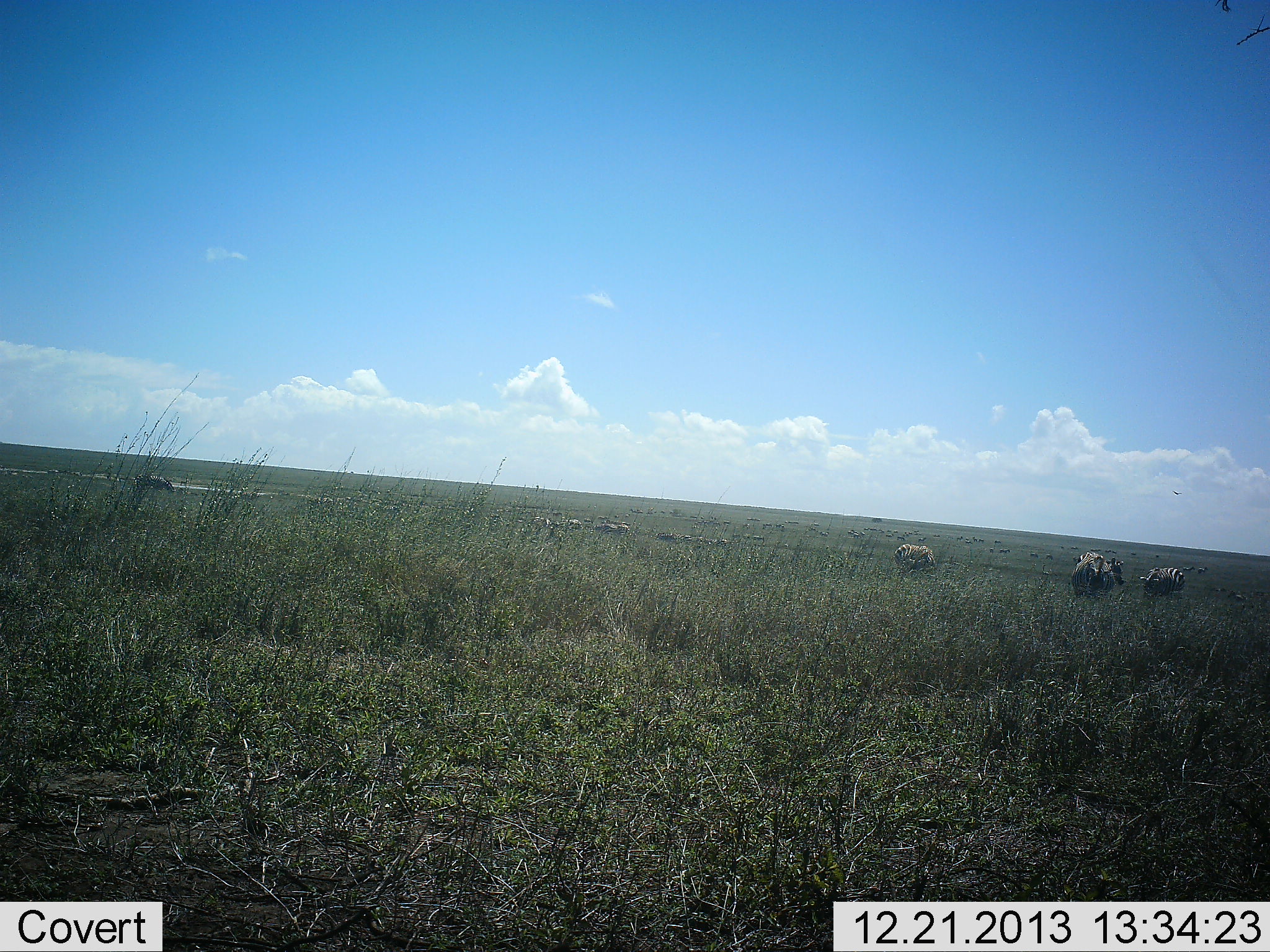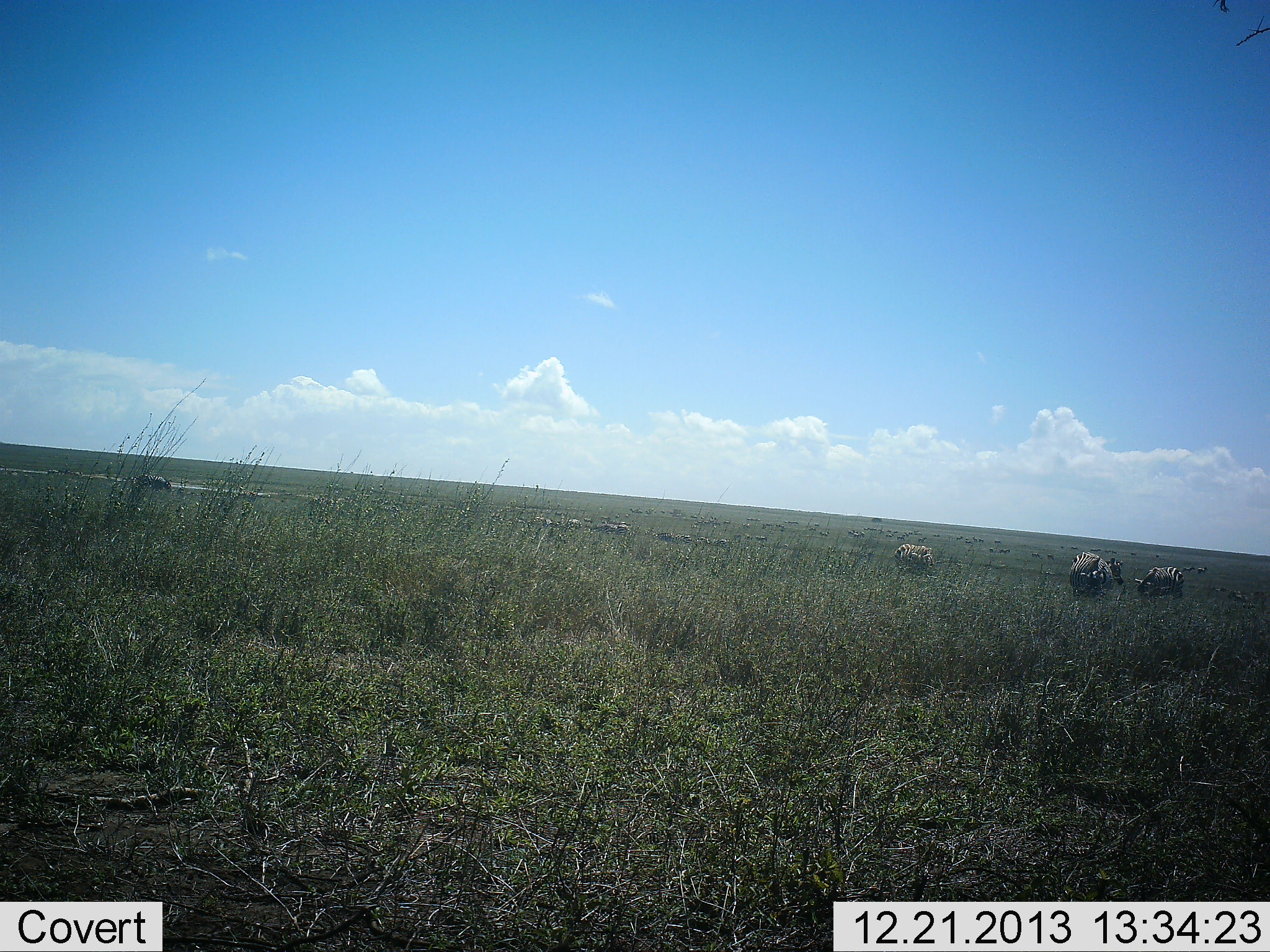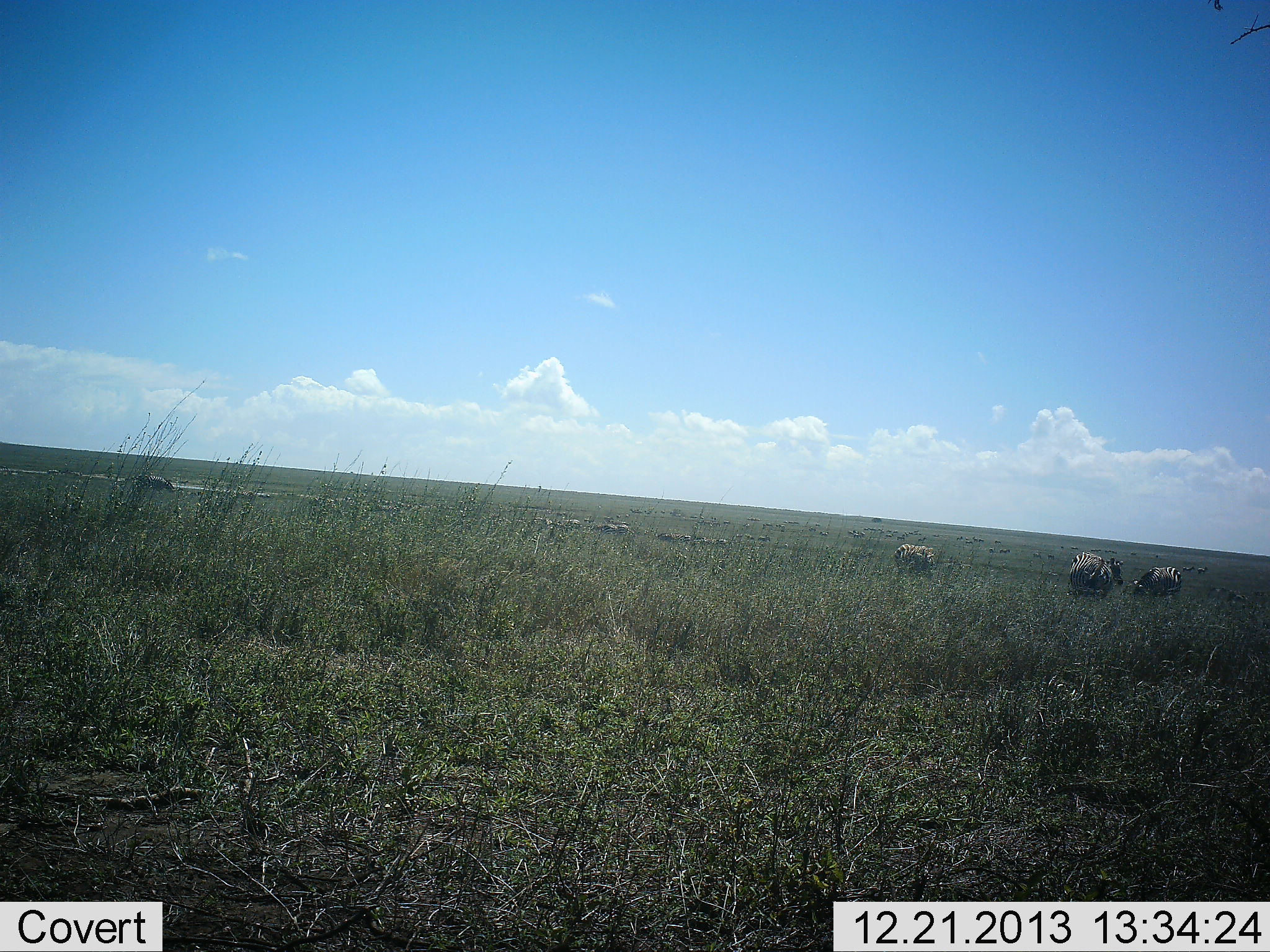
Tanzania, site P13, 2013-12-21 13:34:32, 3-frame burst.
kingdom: Animalia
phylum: Chordata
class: Mammalia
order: Perissodactyla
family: Equidae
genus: Equus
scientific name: Equus quagga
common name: plains zebra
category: zebra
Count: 4.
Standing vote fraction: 36%.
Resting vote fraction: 0%.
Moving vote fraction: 0%.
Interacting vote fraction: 0%.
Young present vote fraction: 0%.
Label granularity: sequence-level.